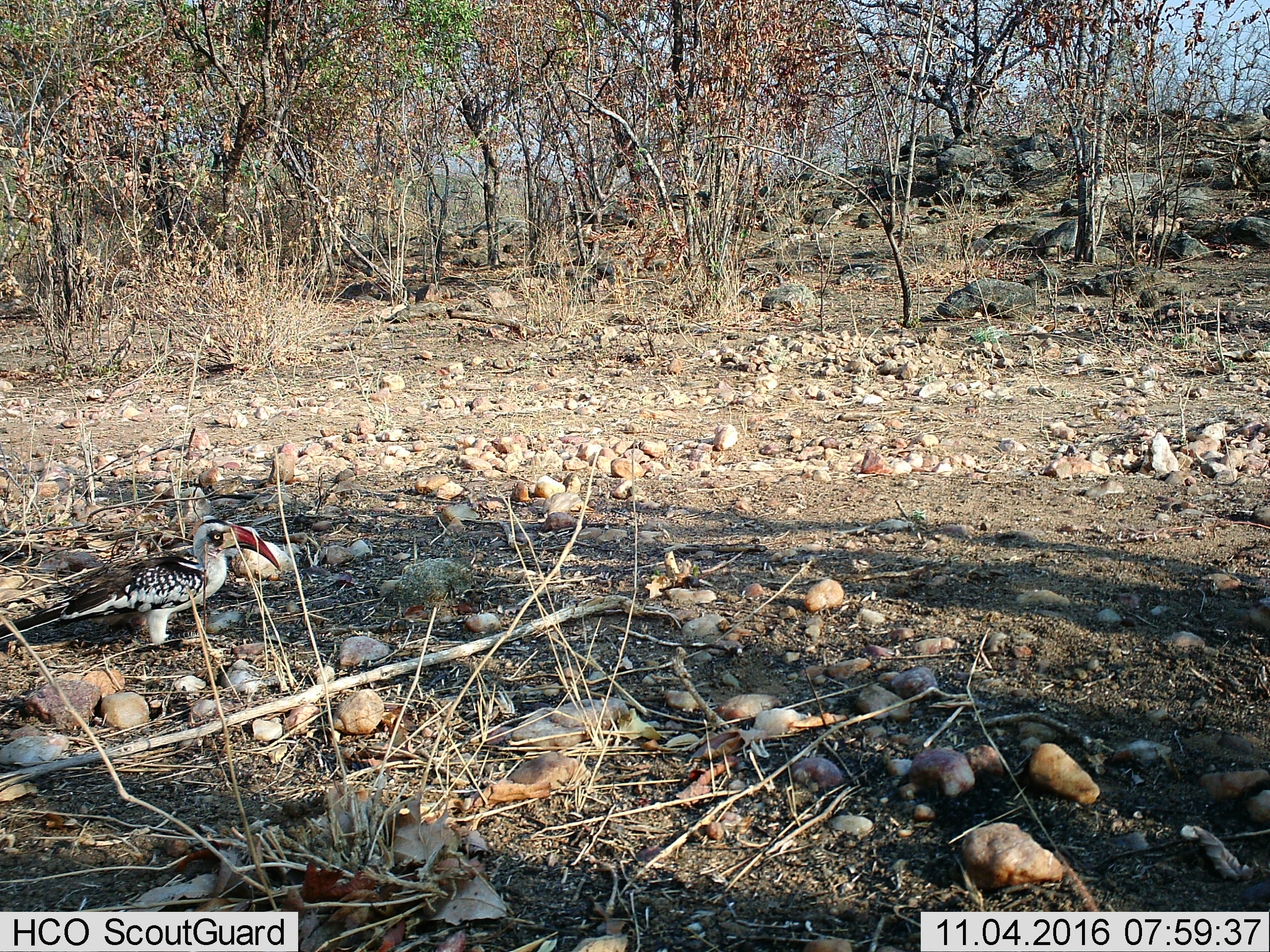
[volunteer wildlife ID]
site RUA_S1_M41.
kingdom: Animalia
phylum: Chordata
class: Aves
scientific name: Aves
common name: bird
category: birdother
Birdother (bird) (Aves), count 1. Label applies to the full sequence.